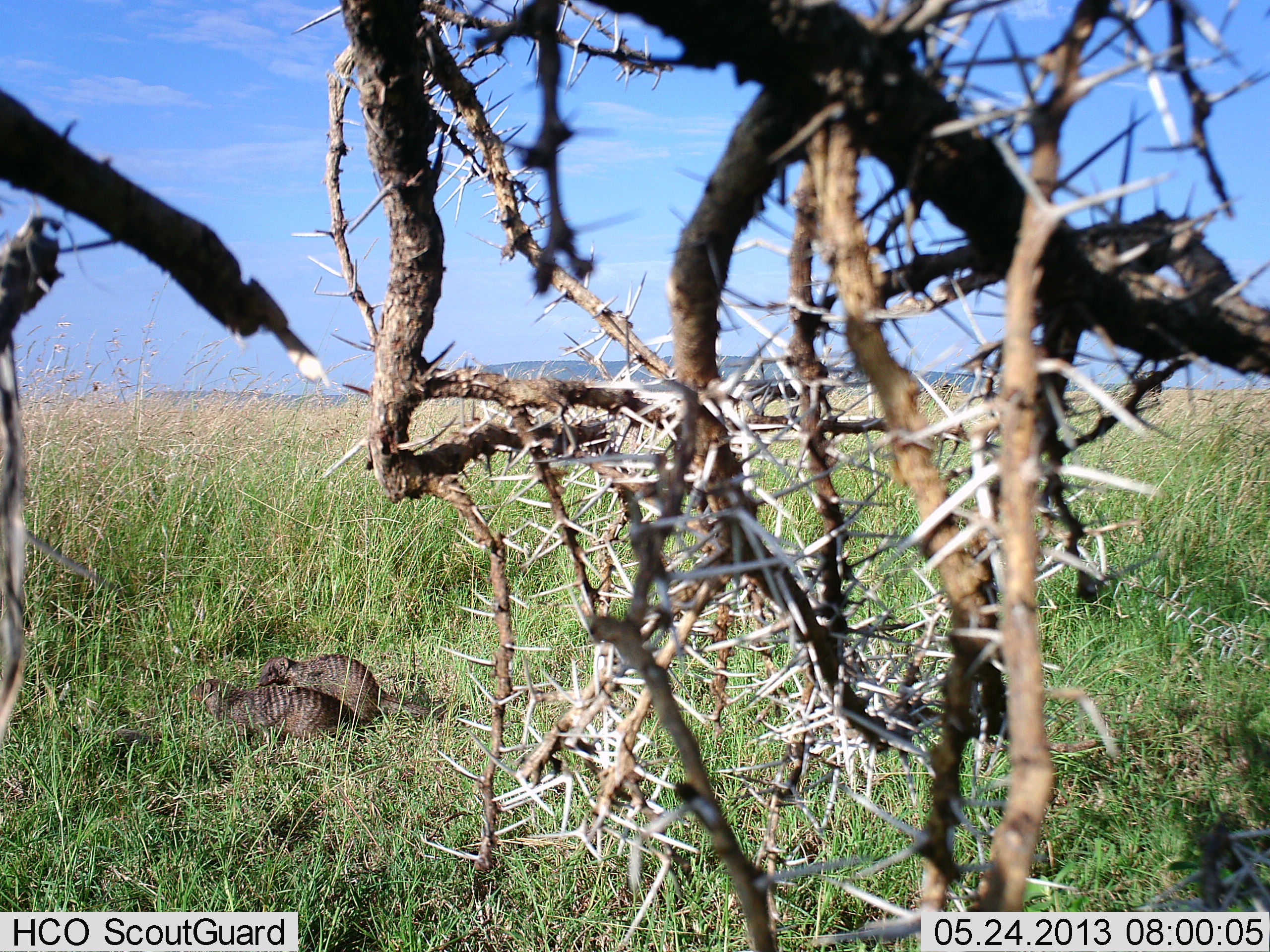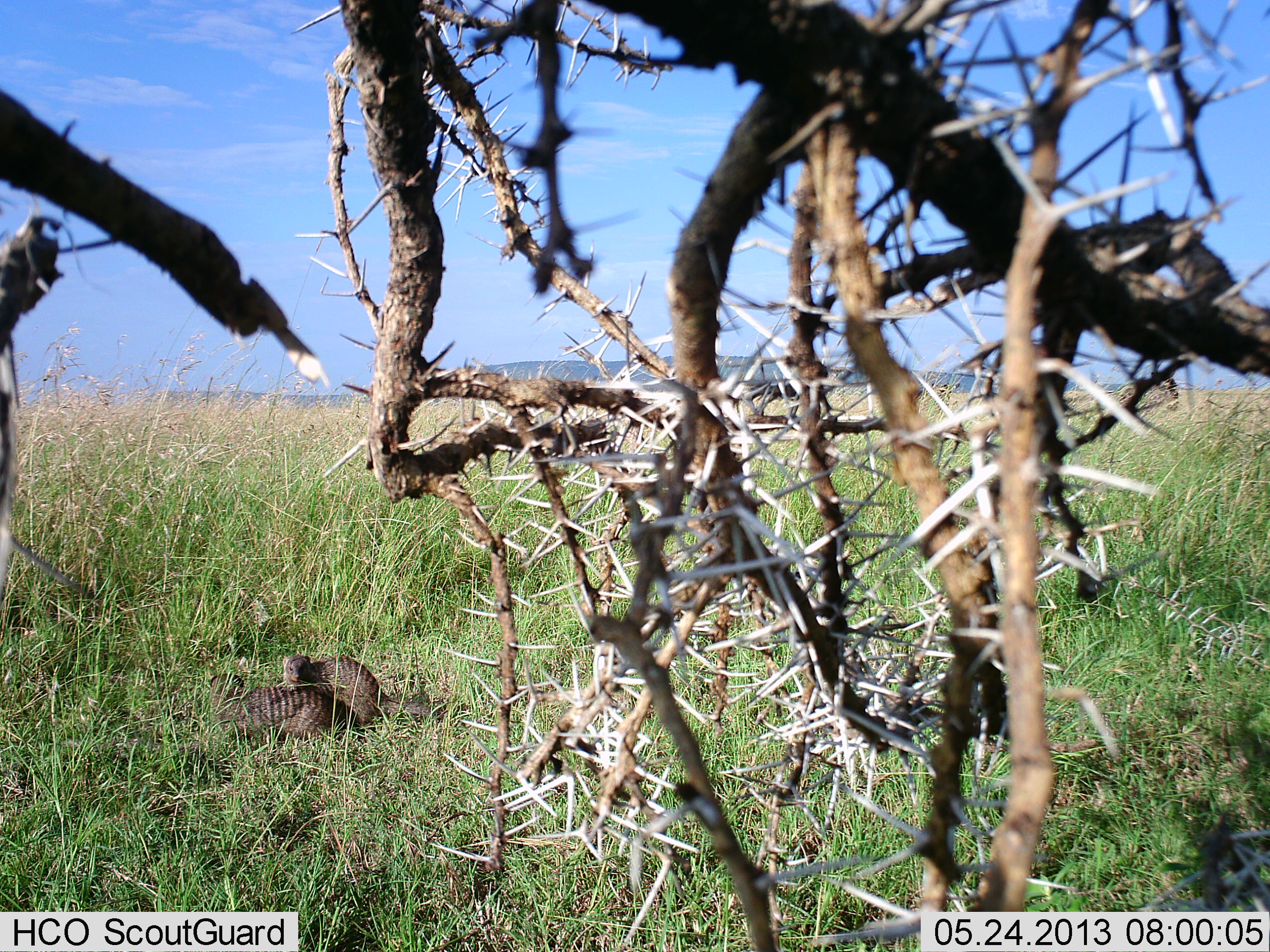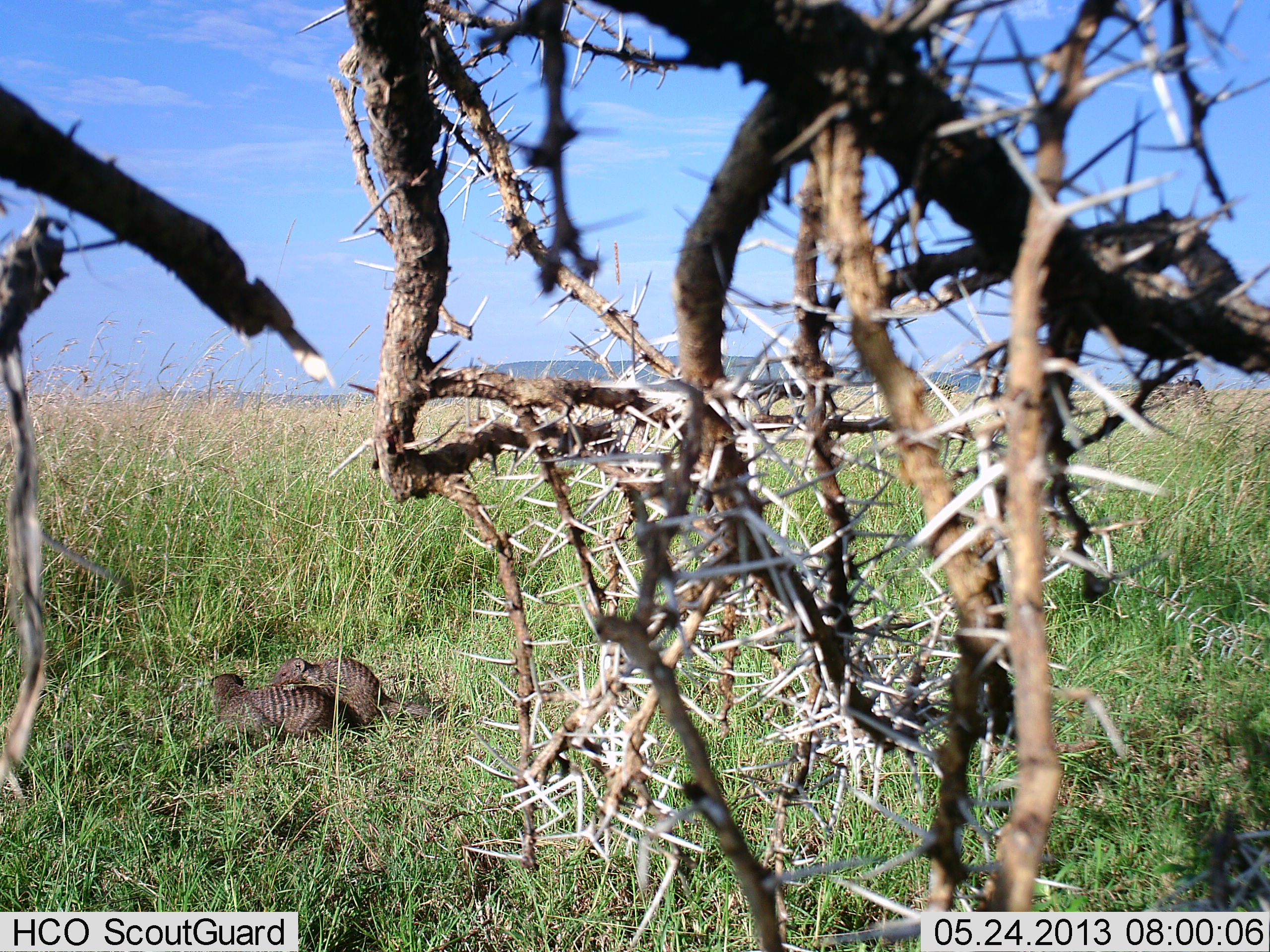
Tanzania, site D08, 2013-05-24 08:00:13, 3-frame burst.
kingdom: Animalia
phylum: Chordata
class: Mammalia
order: Carnivora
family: Herpestidae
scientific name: Herpestidae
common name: mongoose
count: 2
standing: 25%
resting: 44%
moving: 3%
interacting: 31%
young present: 0%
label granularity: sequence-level